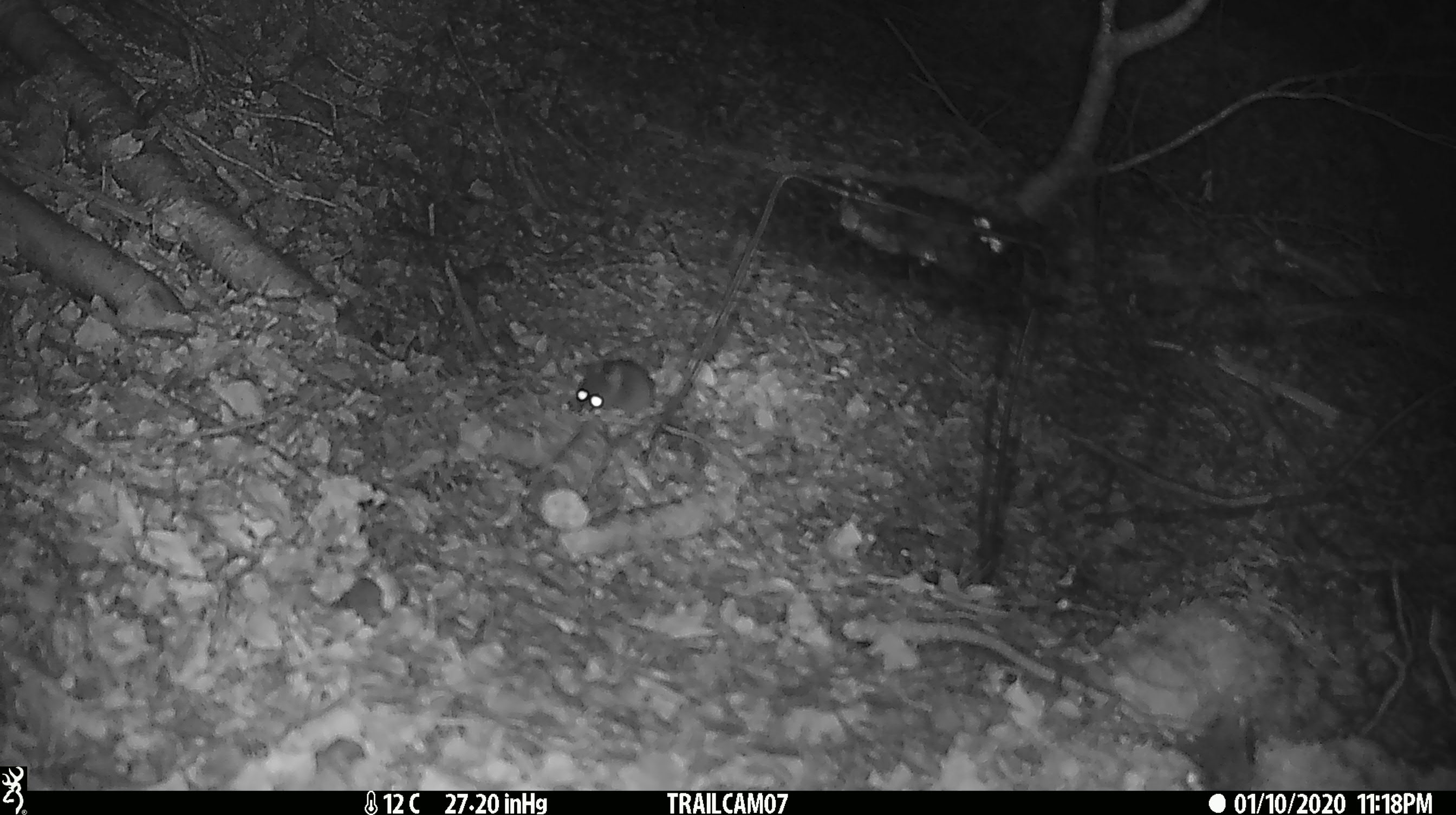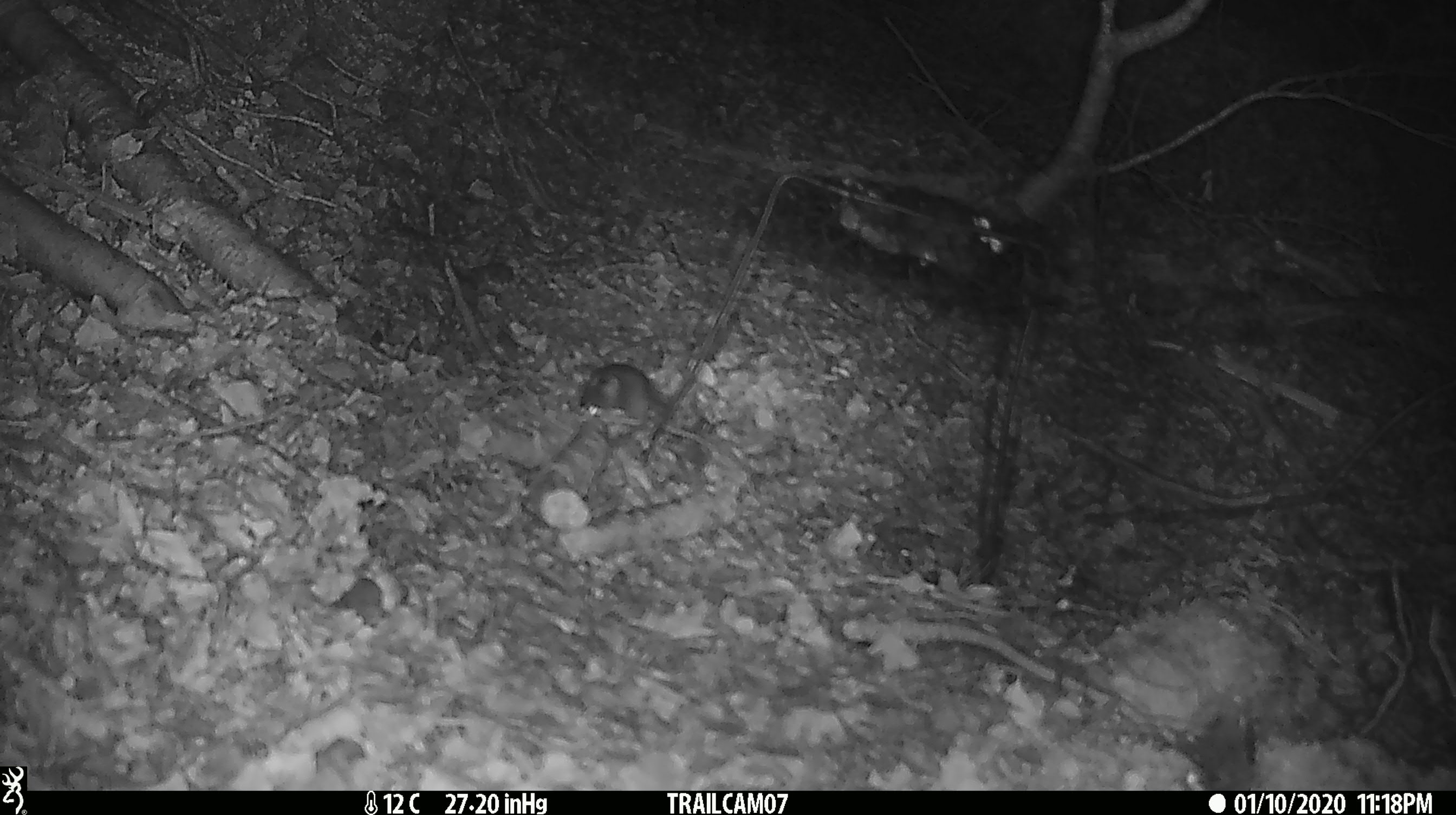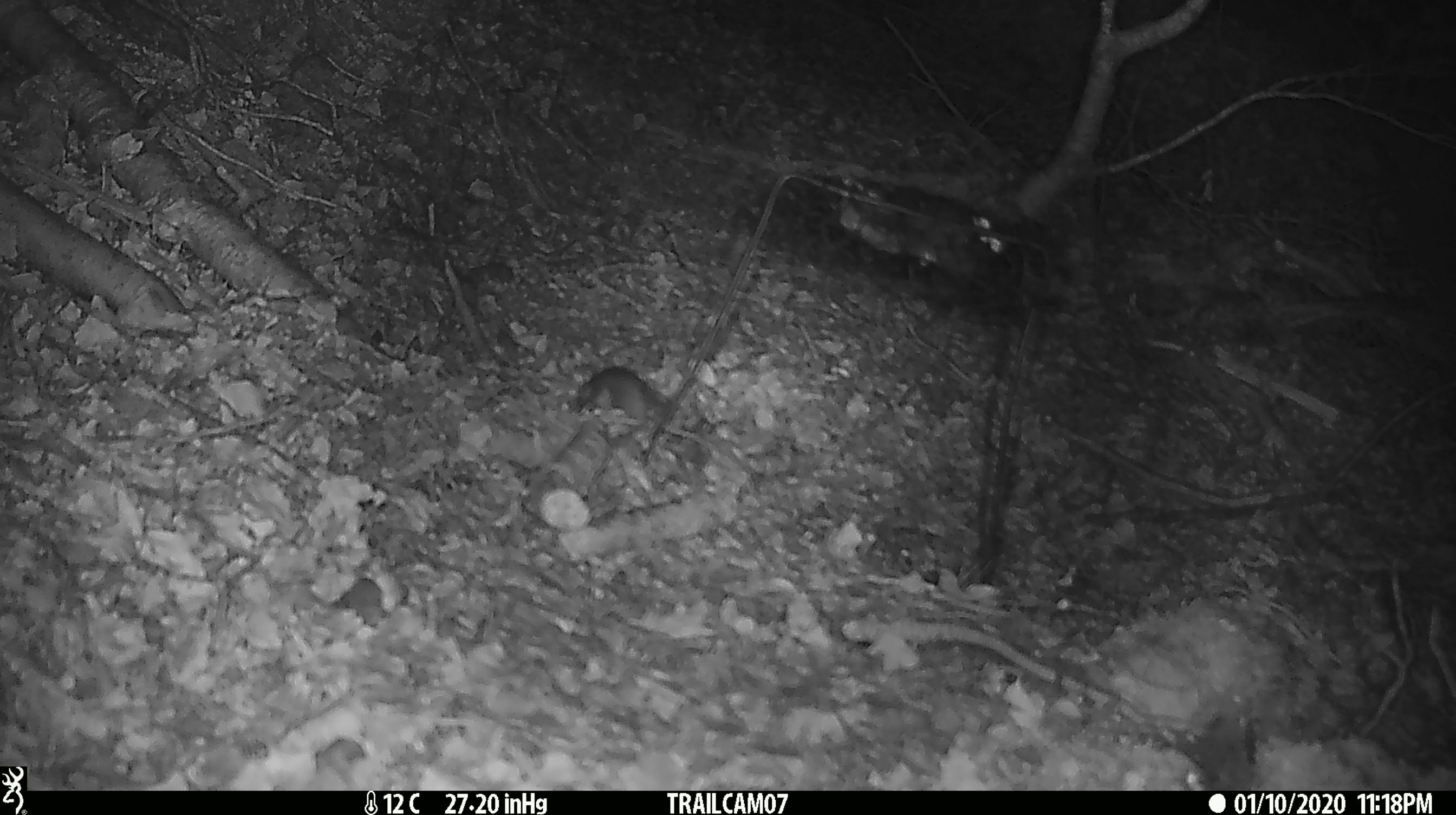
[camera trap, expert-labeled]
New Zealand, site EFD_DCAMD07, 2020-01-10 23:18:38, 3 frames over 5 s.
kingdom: Animalia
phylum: Chordata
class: Mammalia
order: Rodentia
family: Muridae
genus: Mus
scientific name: Mus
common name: mouse